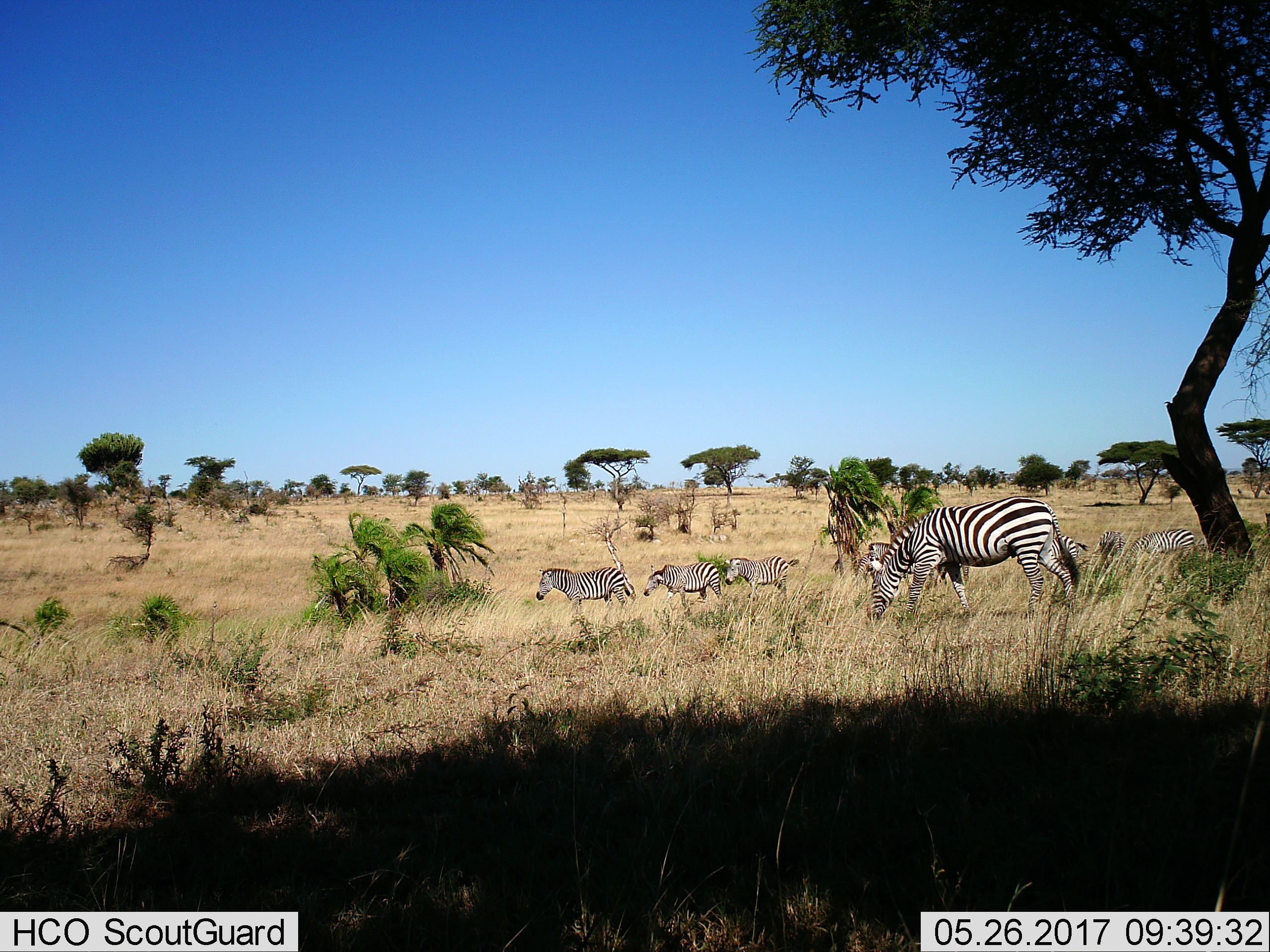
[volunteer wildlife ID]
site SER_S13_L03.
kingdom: Animalia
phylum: Chordata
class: Mammalia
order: Perissodactyla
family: Equidae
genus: Equus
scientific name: Equus quagga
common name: plains zebra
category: zebraplains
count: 9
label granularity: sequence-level